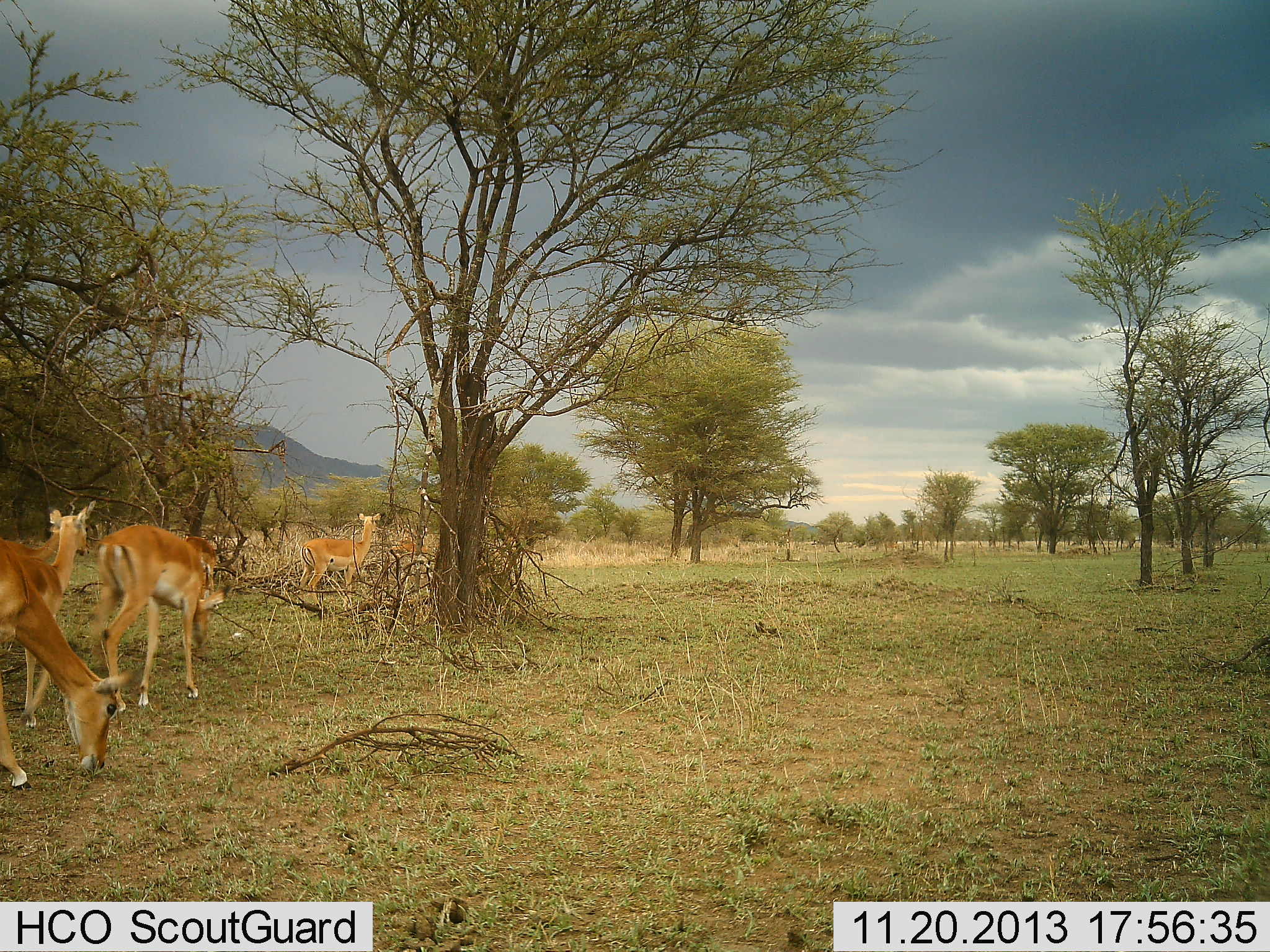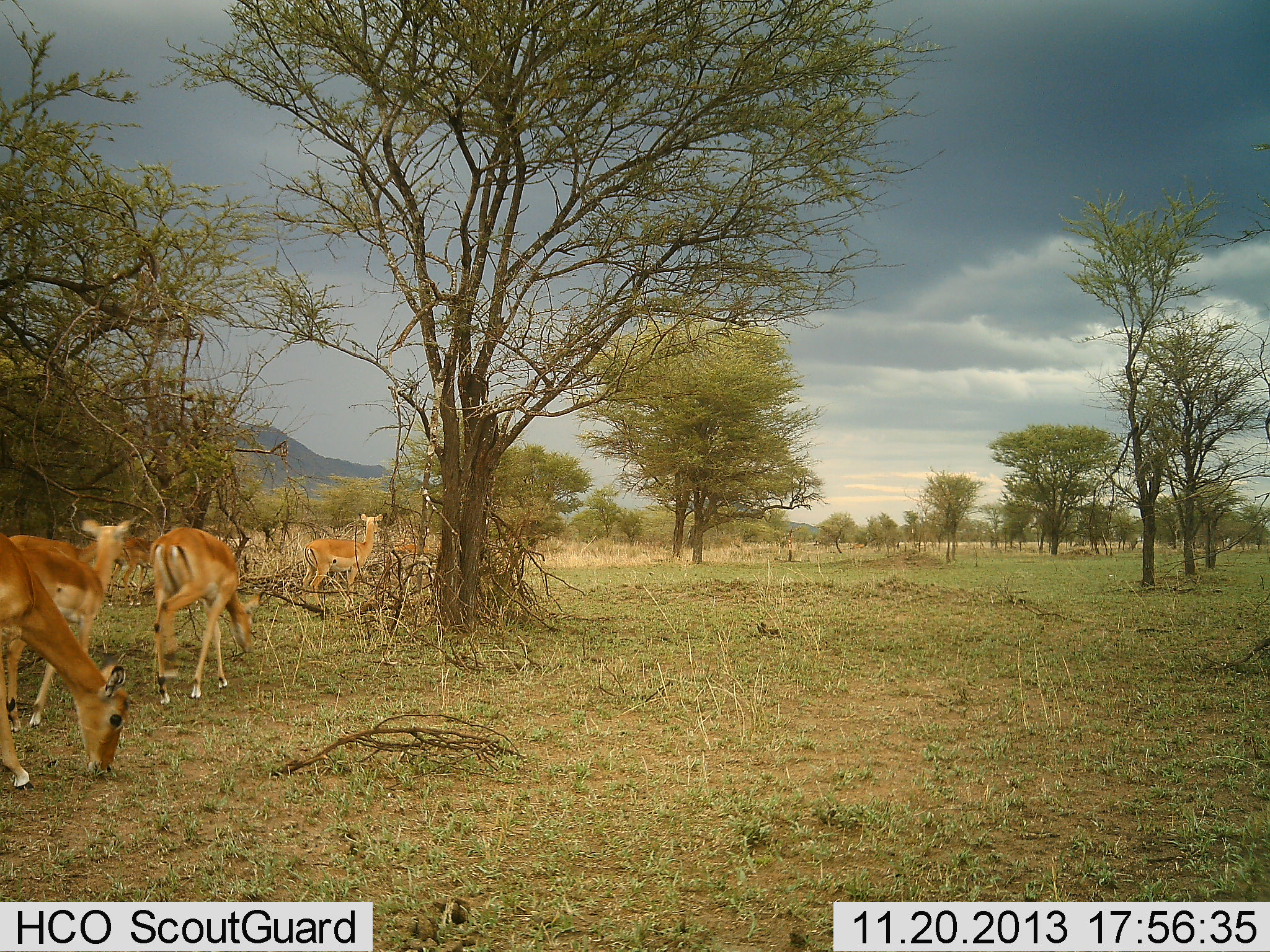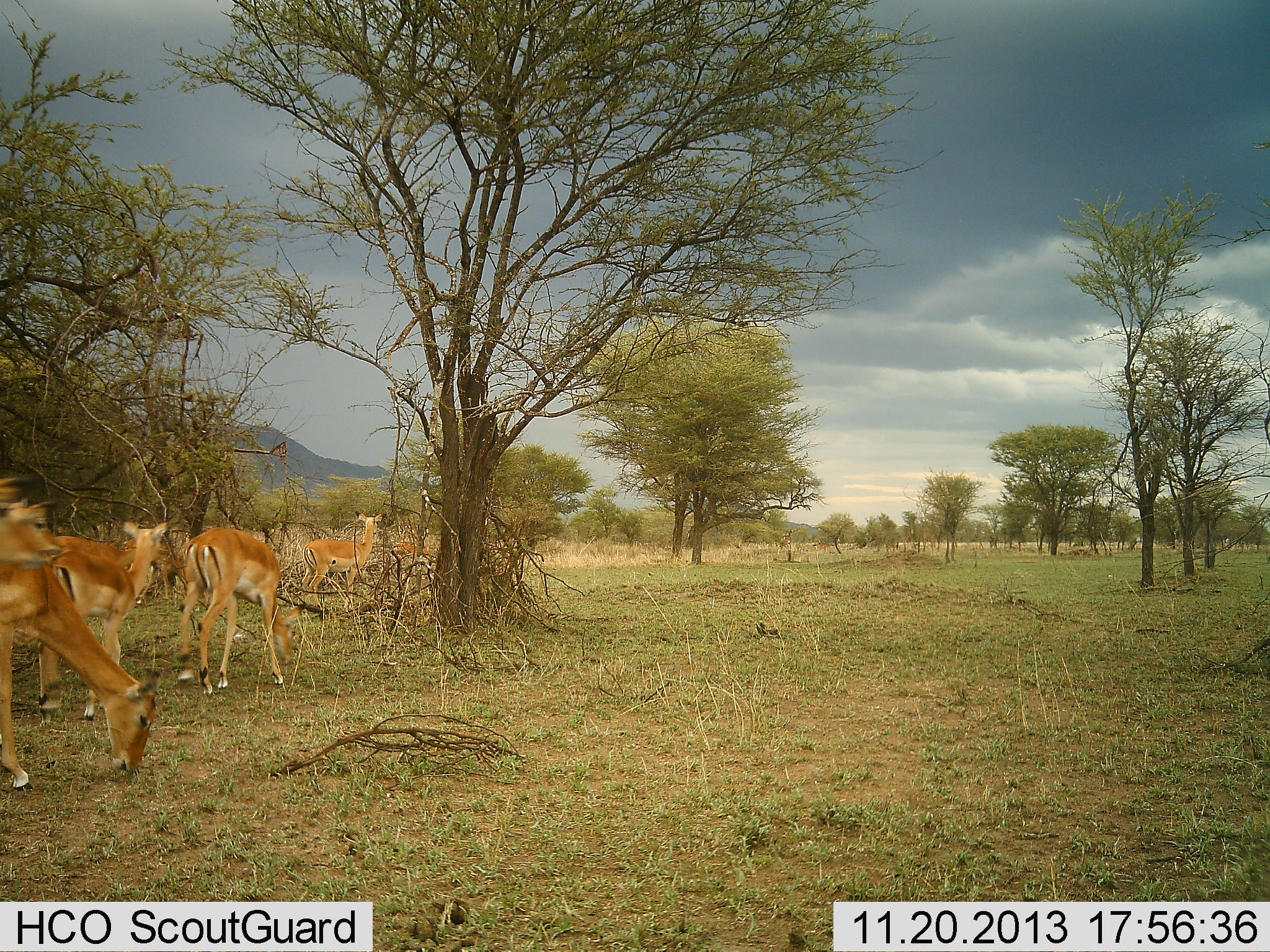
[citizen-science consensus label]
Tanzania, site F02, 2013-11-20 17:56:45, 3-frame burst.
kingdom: Animalia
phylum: Chordata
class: Mammalia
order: Artiodactyla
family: Bovidae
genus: Aepyceros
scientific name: Aepyceros melampus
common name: impala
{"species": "impala (Aepyceros melampus)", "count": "6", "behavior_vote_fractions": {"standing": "60%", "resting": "0%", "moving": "90%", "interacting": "0%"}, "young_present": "10%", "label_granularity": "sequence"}